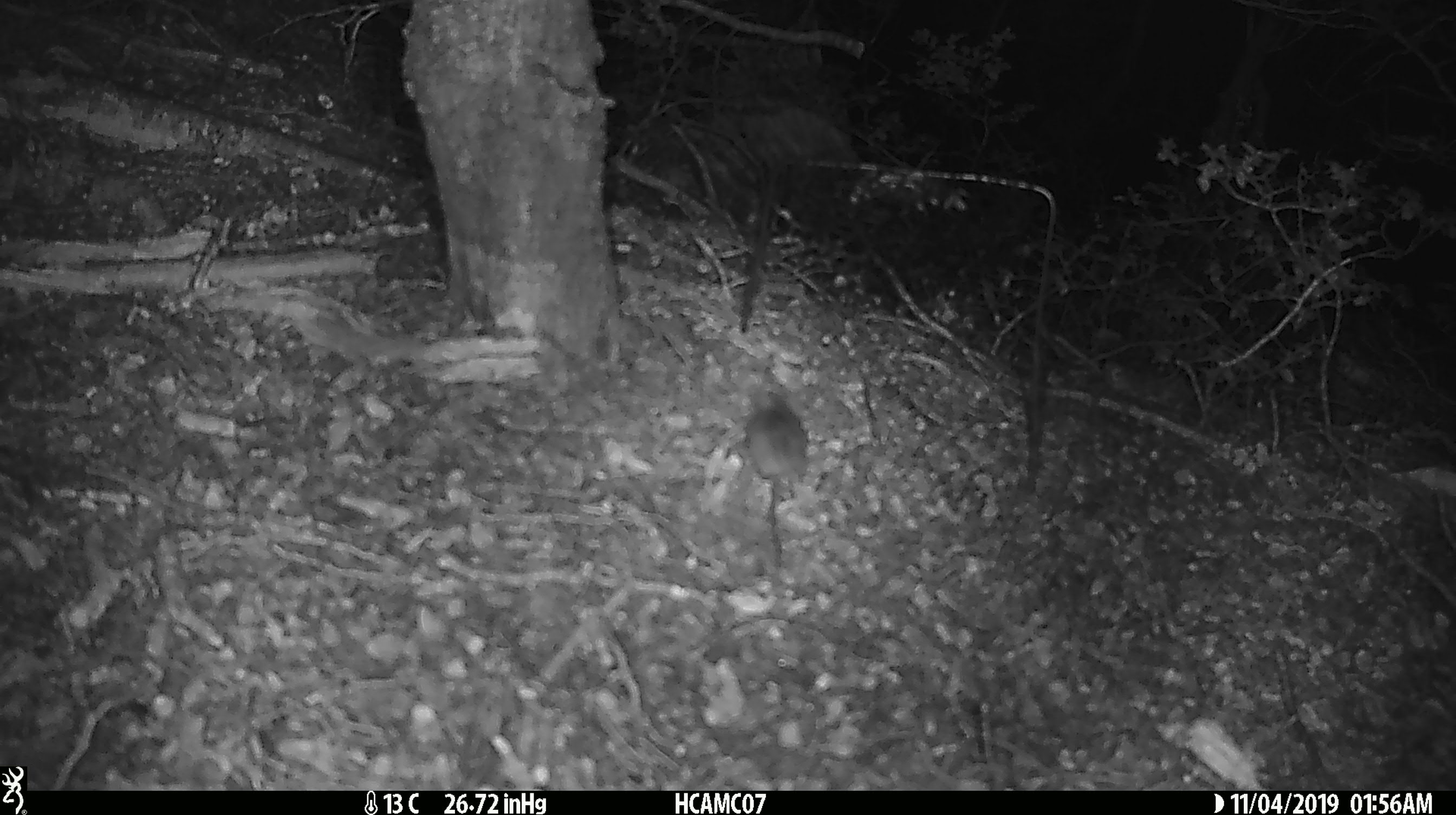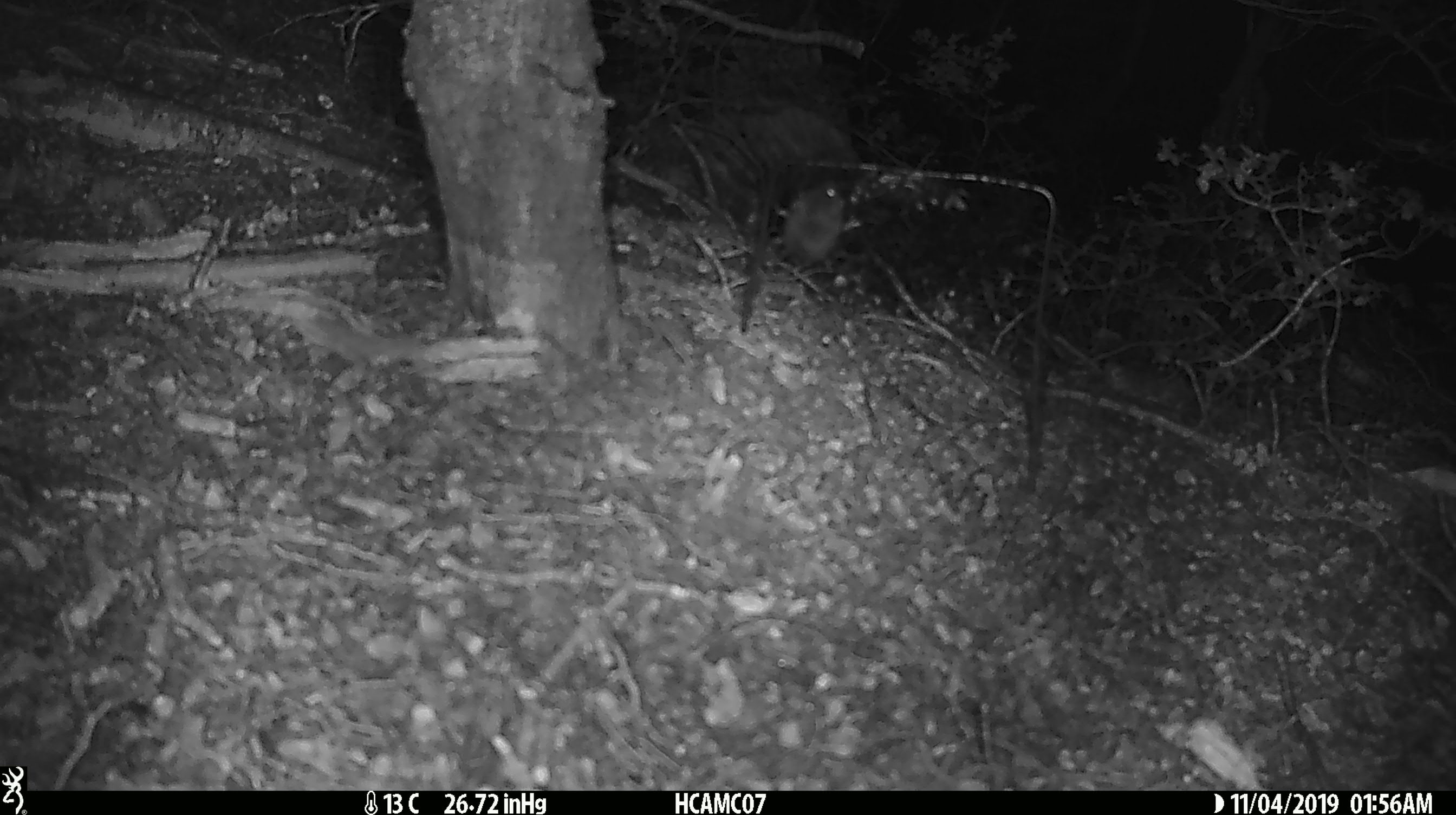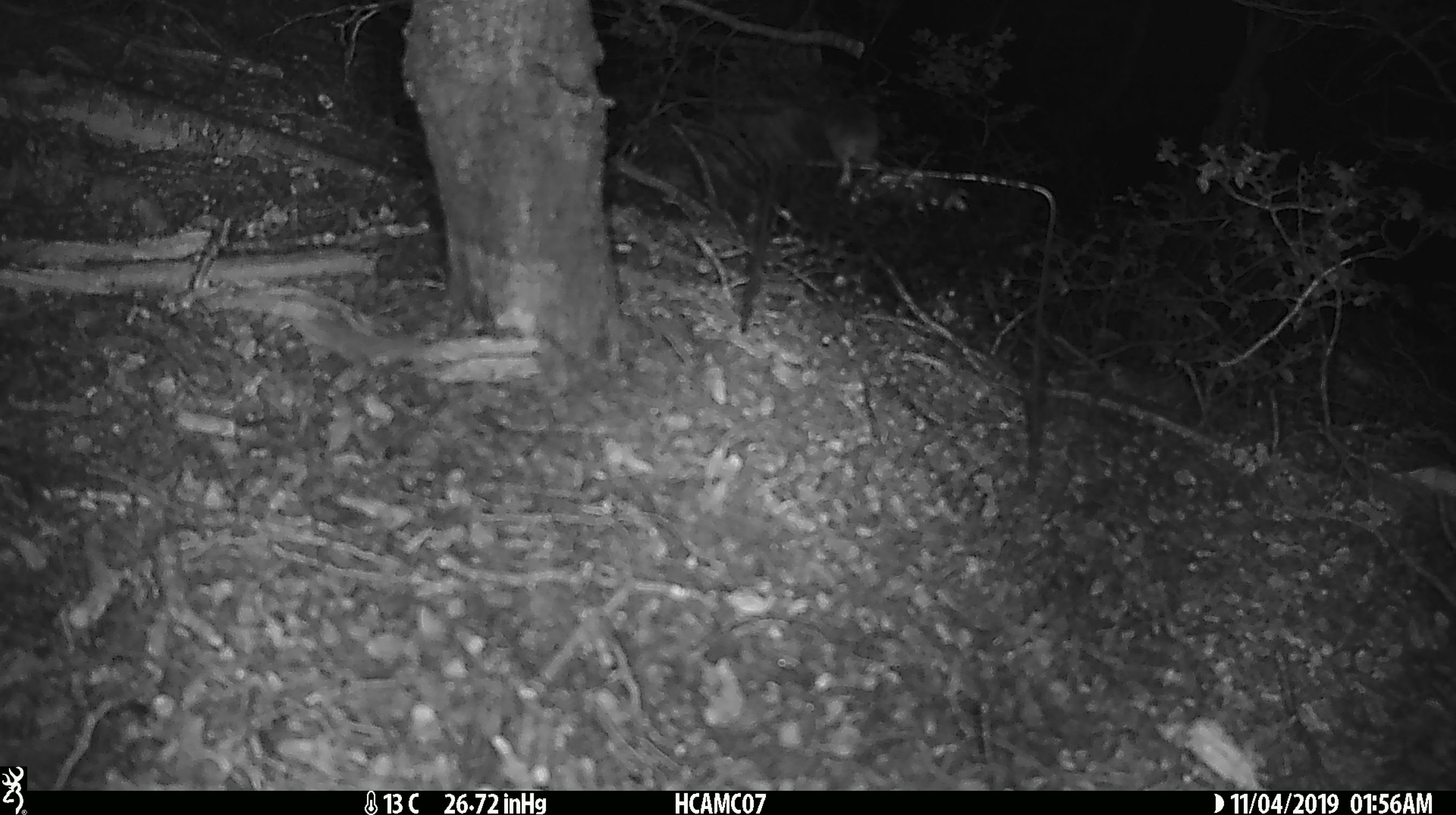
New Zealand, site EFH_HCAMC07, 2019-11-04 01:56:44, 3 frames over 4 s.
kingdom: Animalia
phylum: Chordata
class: Mammalia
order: Rodentia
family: Muridae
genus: Mus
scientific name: Mus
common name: mouse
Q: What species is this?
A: Mouse (Mus).